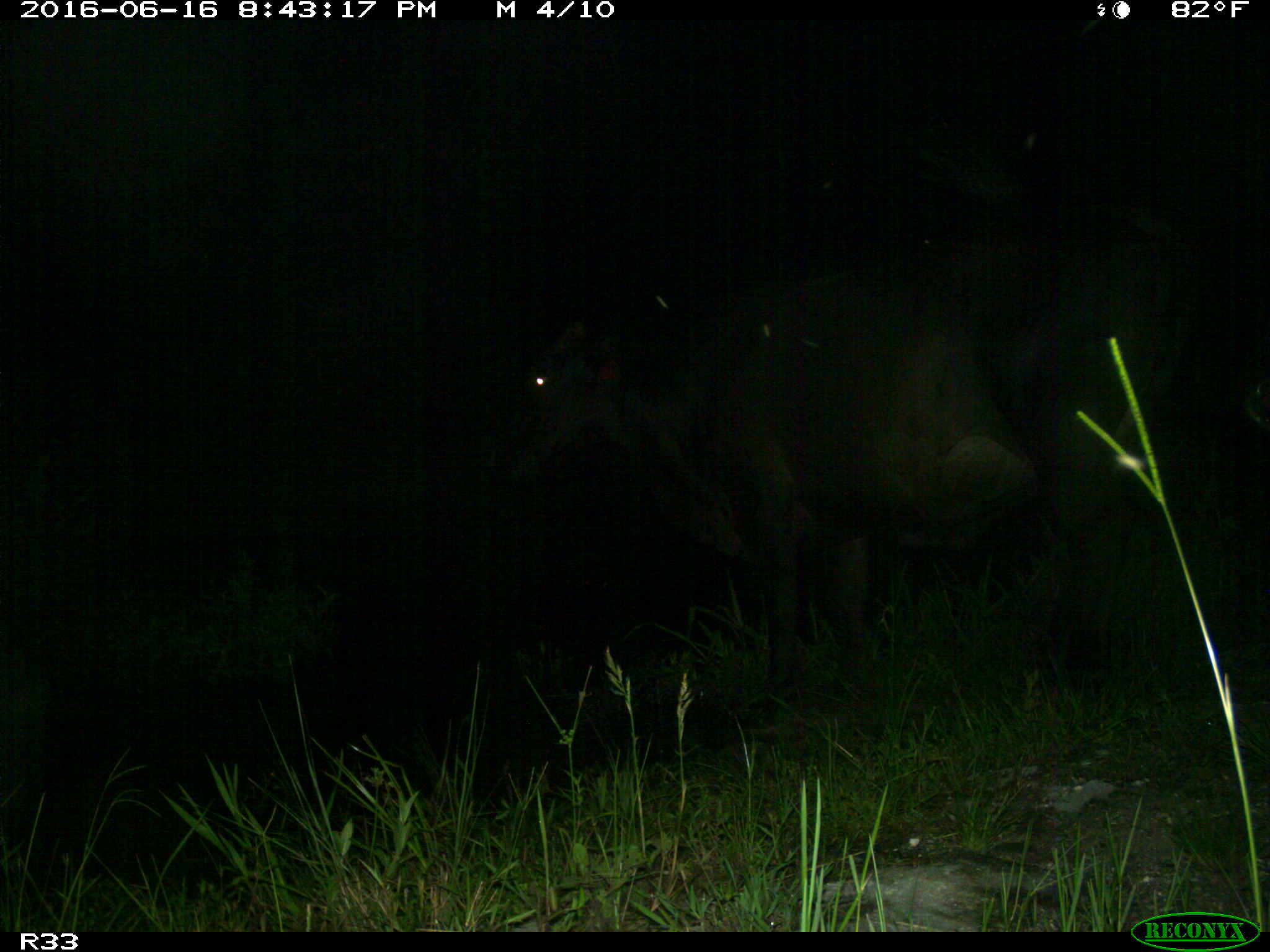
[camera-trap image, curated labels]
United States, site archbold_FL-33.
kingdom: Animalia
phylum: Chordata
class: Mammalia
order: Artiodactyla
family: Bovidae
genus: Bos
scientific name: Bos taurus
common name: domestic cow